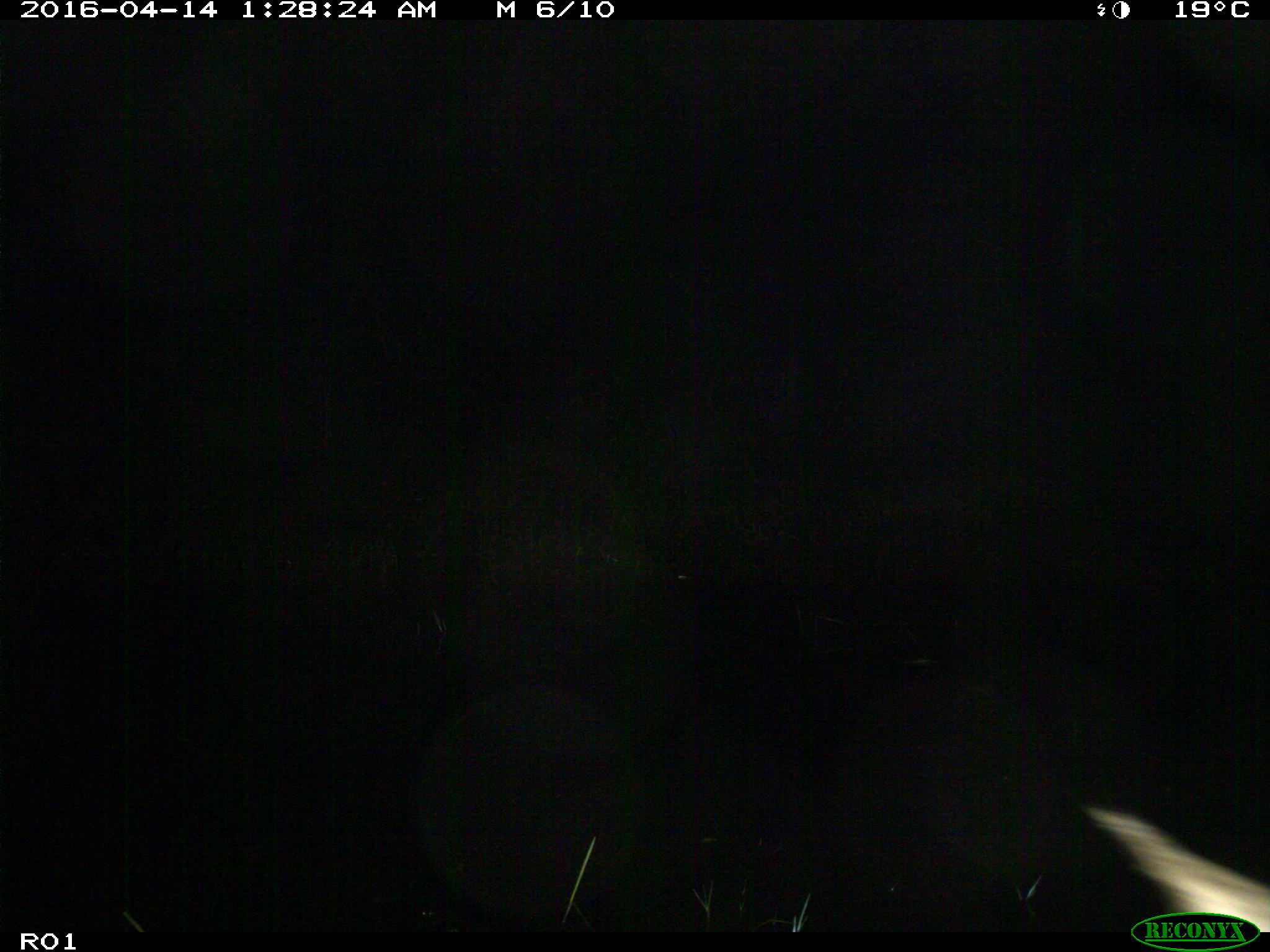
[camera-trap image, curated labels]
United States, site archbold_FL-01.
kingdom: Animalia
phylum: Chordata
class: Mammalia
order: Artiodactyla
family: Bovidae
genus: Bos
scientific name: Bos taurus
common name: domestic cow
Bos taurus (domestic cow).